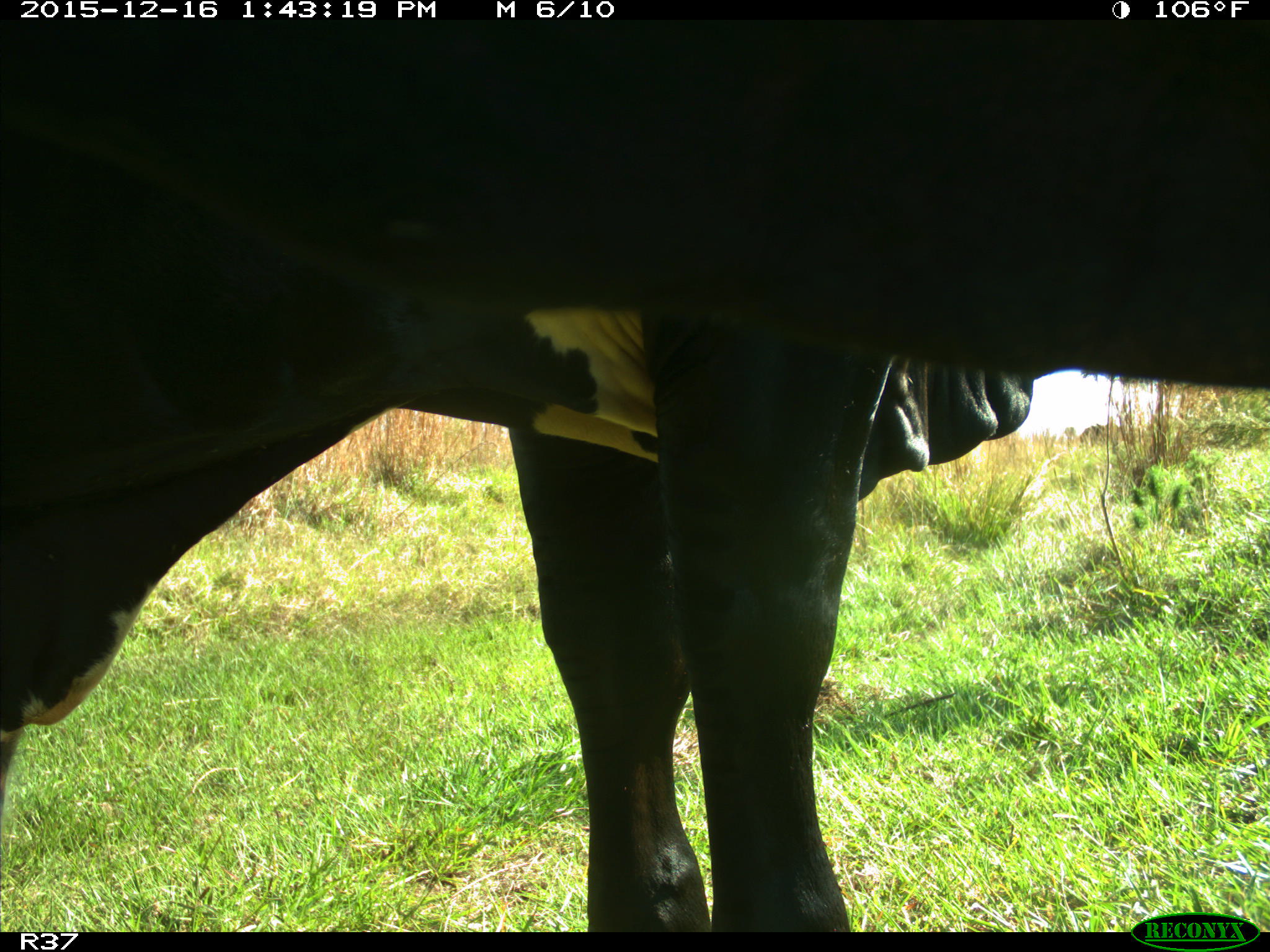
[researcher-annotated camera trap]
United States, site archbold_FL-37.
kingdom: Animalia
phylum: Chordata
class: Mammalia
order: Artiodactyla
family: Bovidae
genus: Bos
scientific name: Bos taurus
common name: domestic cow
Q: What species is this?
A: Bos taurus (domestic cow).